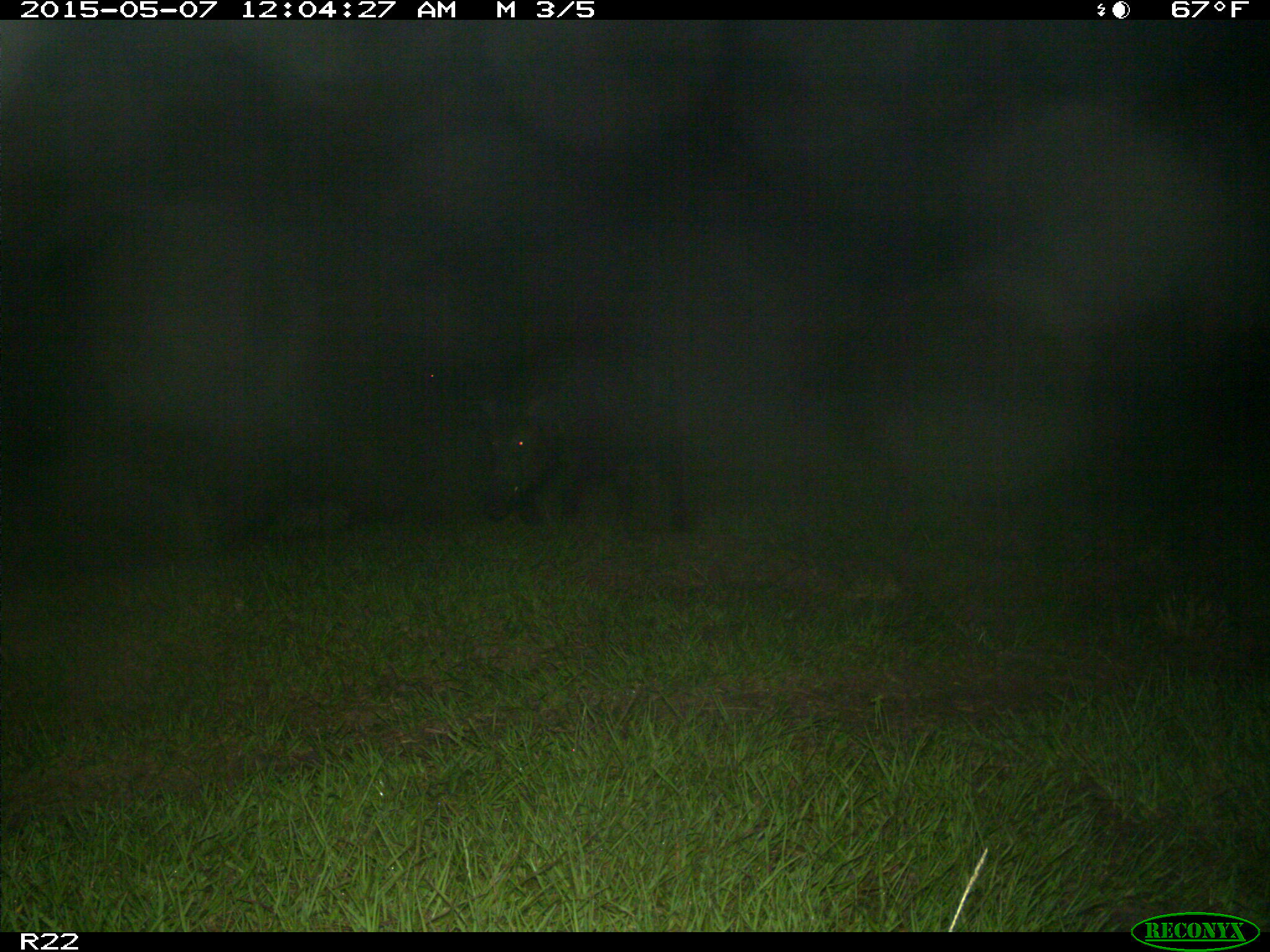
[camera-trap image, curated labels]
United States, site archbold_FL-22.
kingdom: Animalia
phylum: Chordata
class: Mammalia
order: Artiodactyla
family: Suidae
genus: Sus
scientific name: Sus scrofa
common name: wild boar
Sus scrofa (wild boar).